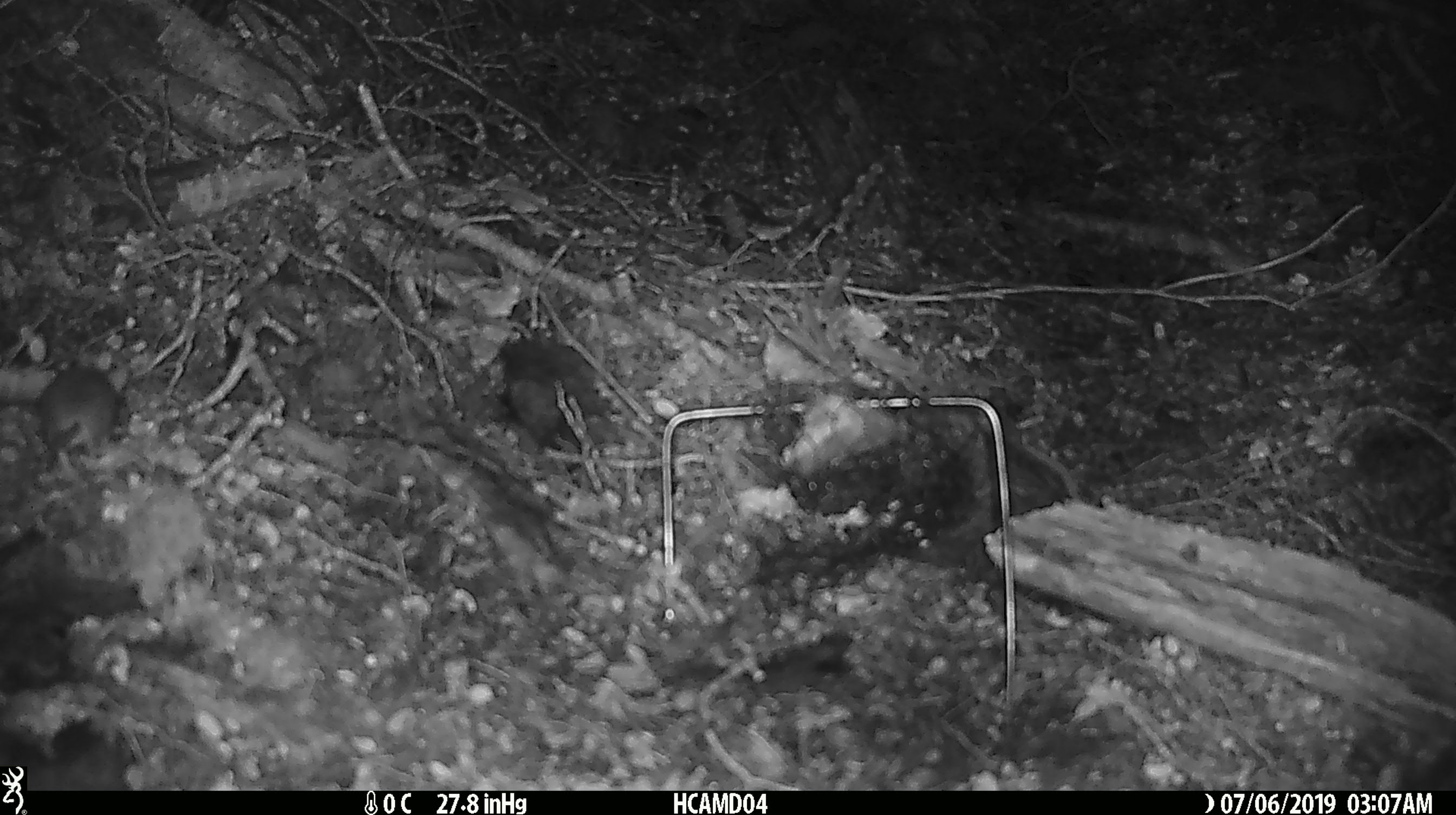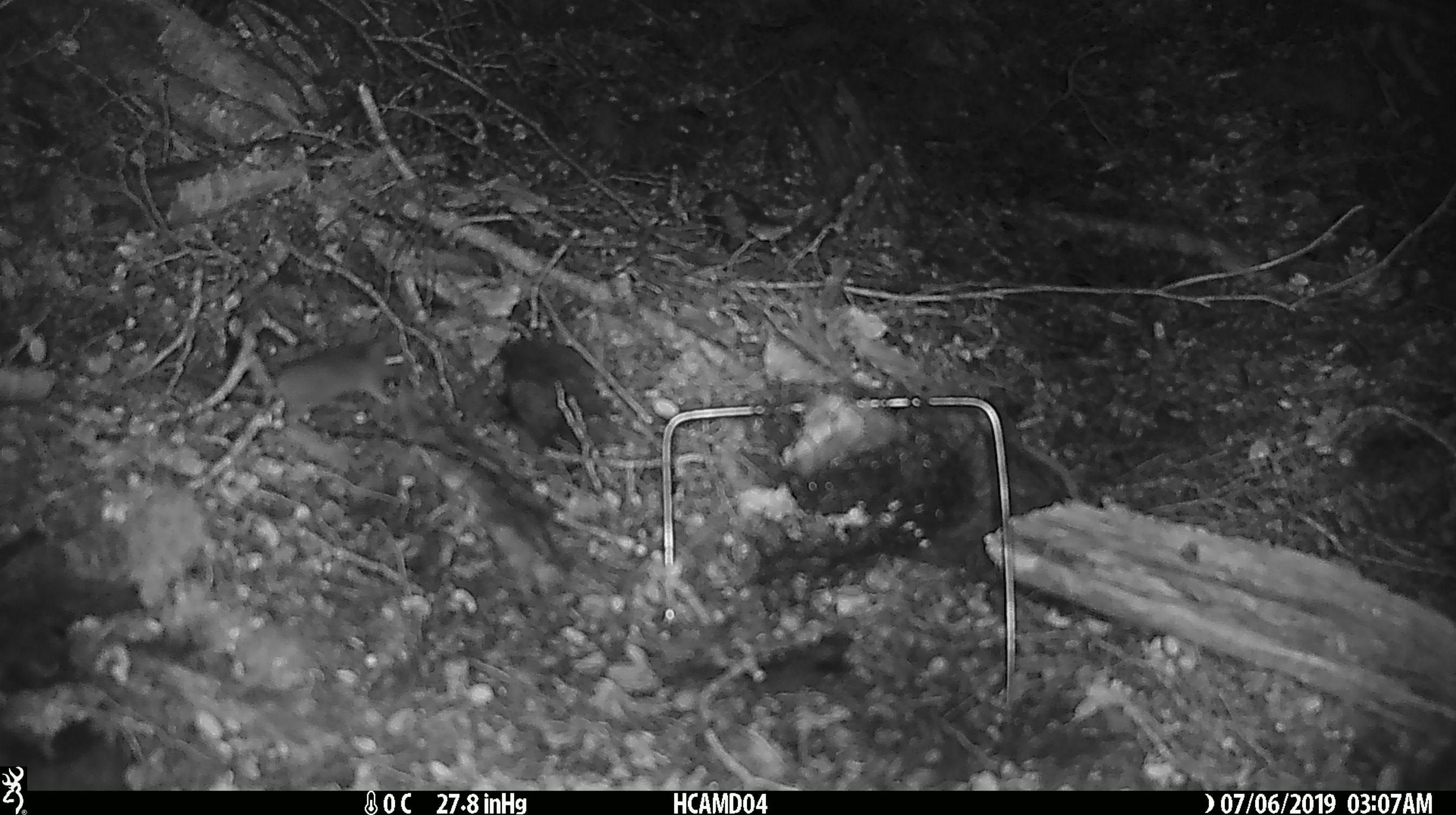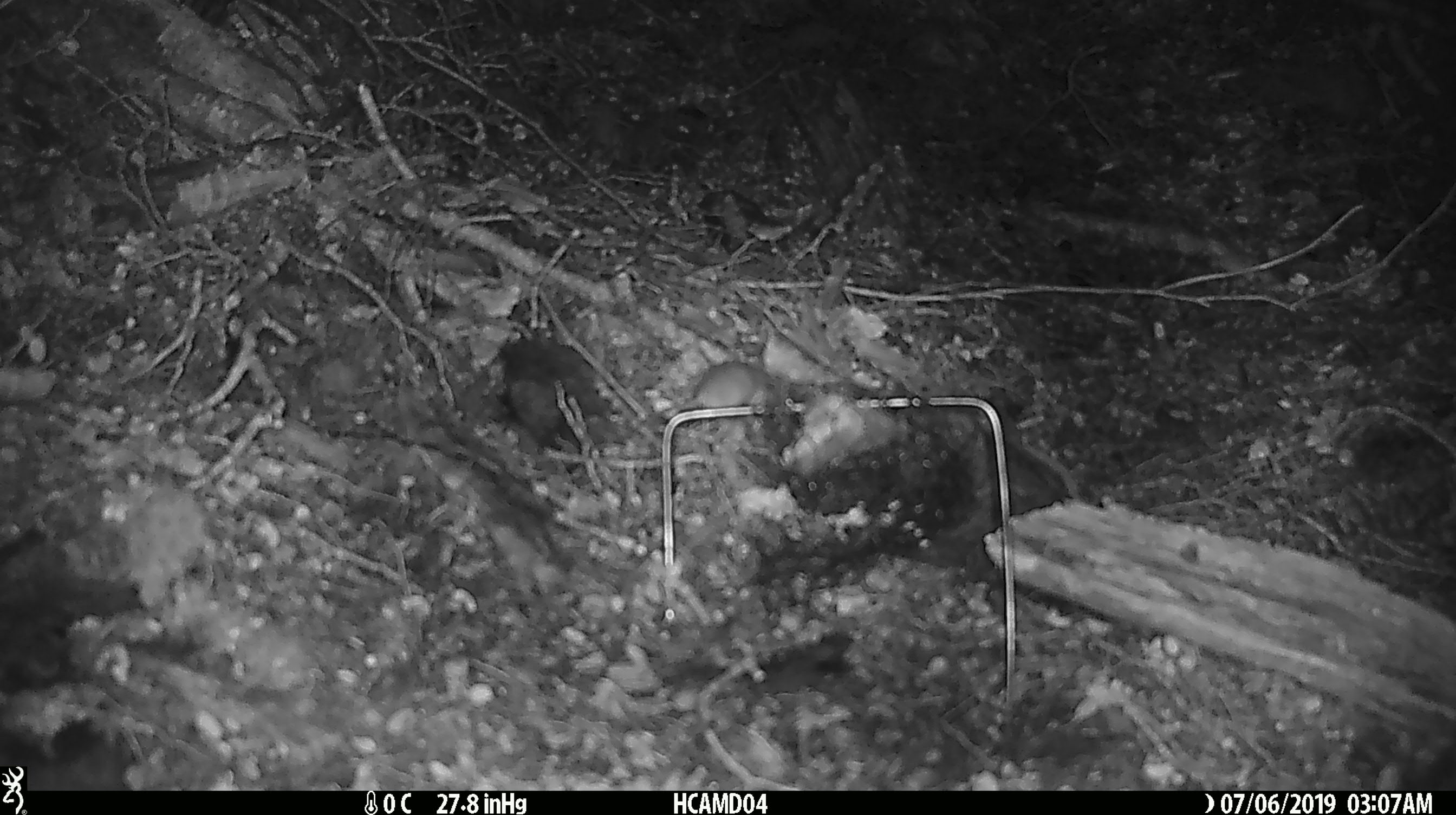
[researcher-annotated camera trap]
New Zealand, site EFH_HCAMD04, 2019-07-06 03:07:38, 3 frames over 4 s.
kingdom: Animalia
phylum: Chordata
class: Mammalia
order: Rodentia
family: Muridae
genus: Mus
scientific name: Mus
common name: mouse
Mouse (Mus).